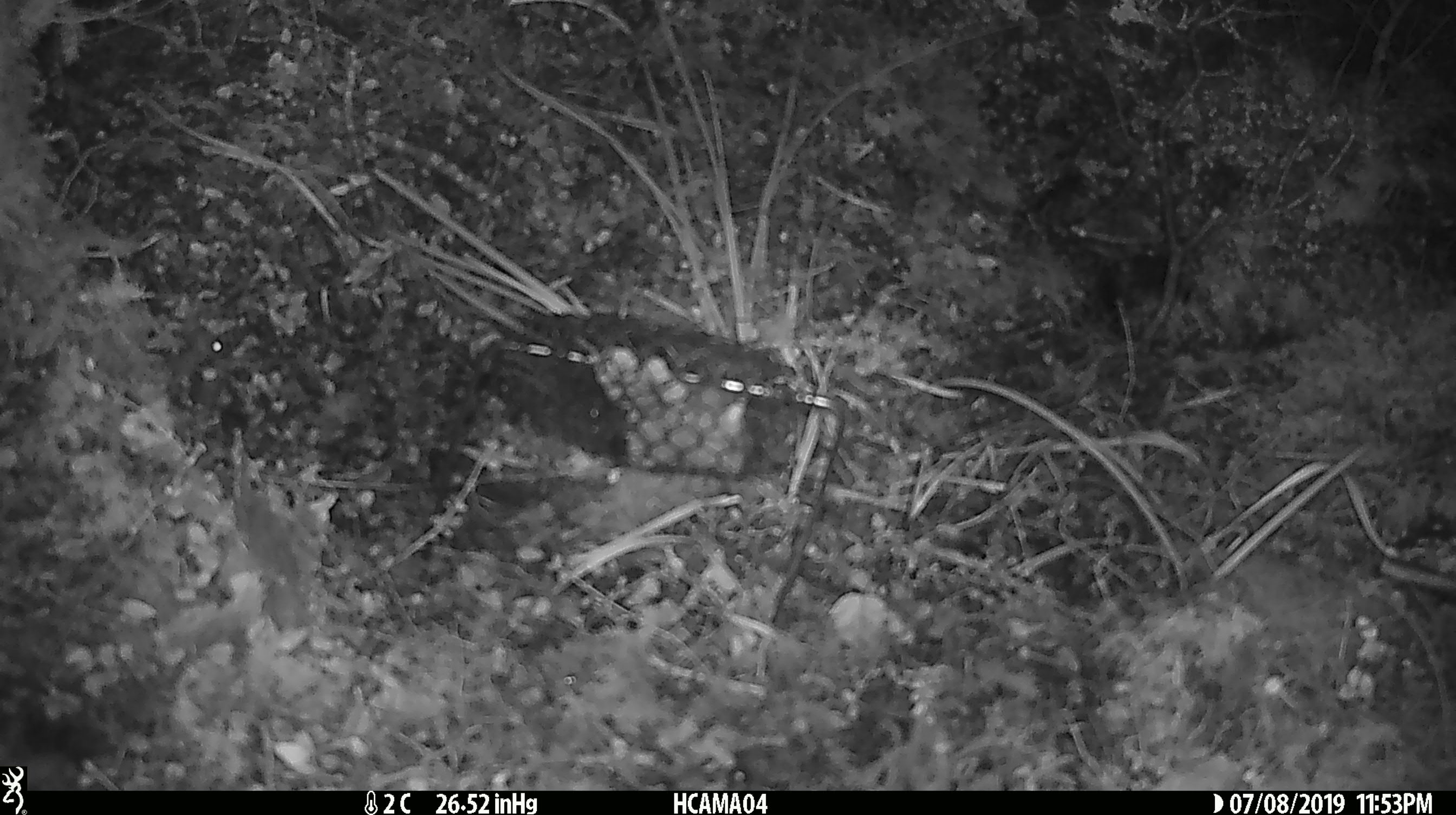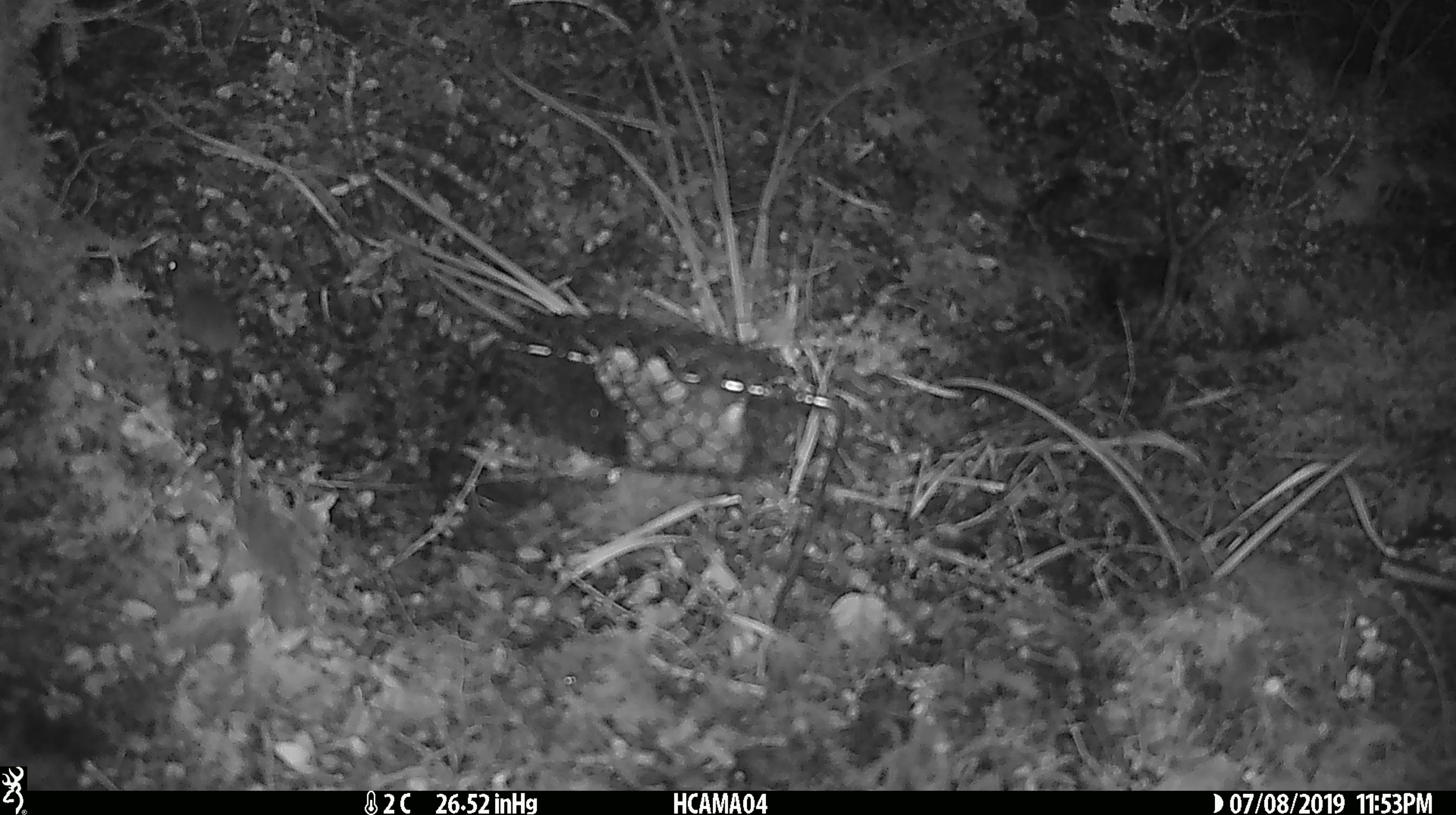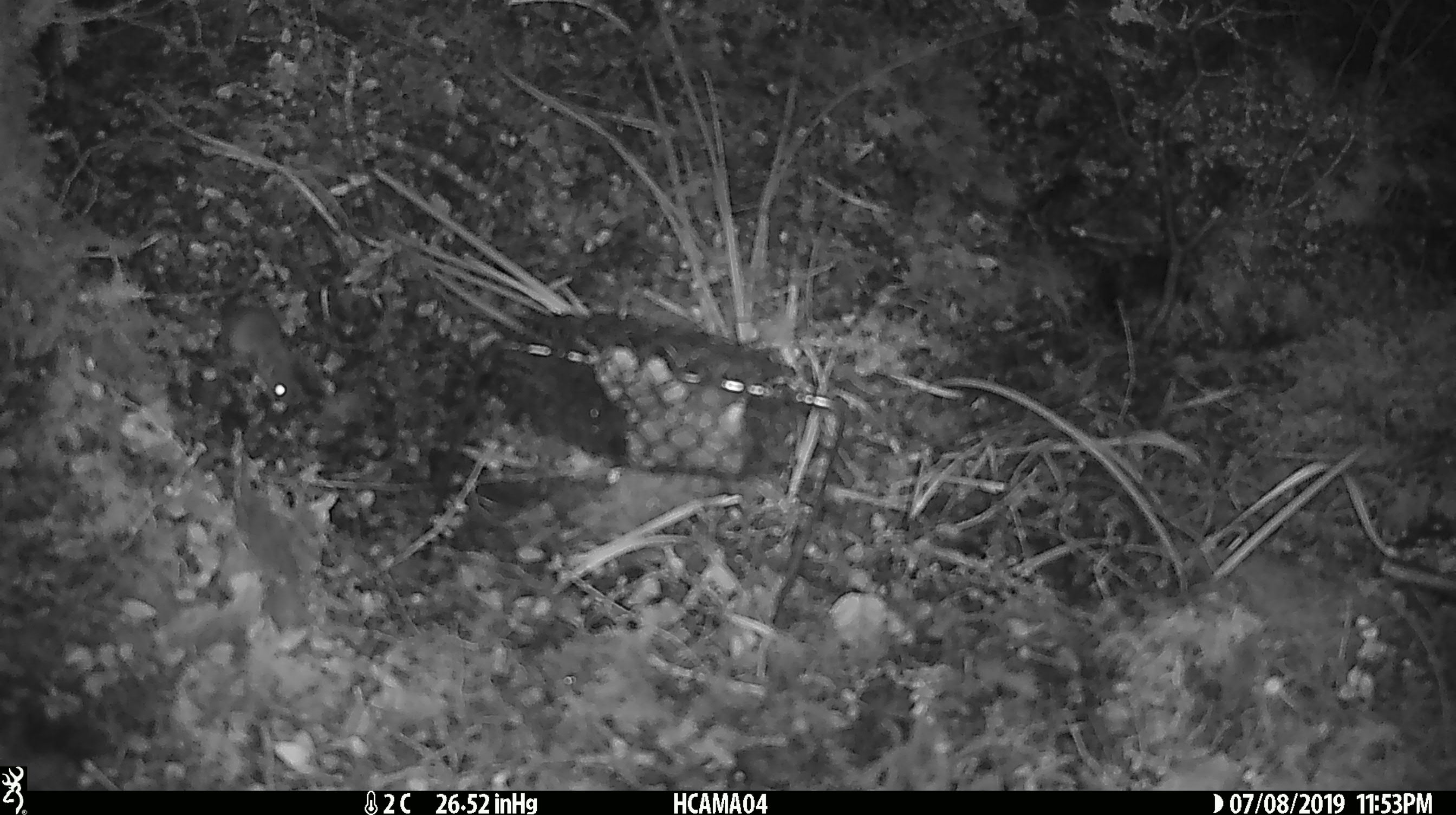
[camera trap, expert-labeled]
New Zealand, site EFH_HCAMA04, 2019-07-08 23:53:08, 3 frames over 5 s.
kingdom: Animalia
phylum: Chordata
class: Mammalia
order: Rodentia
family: Muridae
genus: Mus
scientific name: Mus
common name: mouse